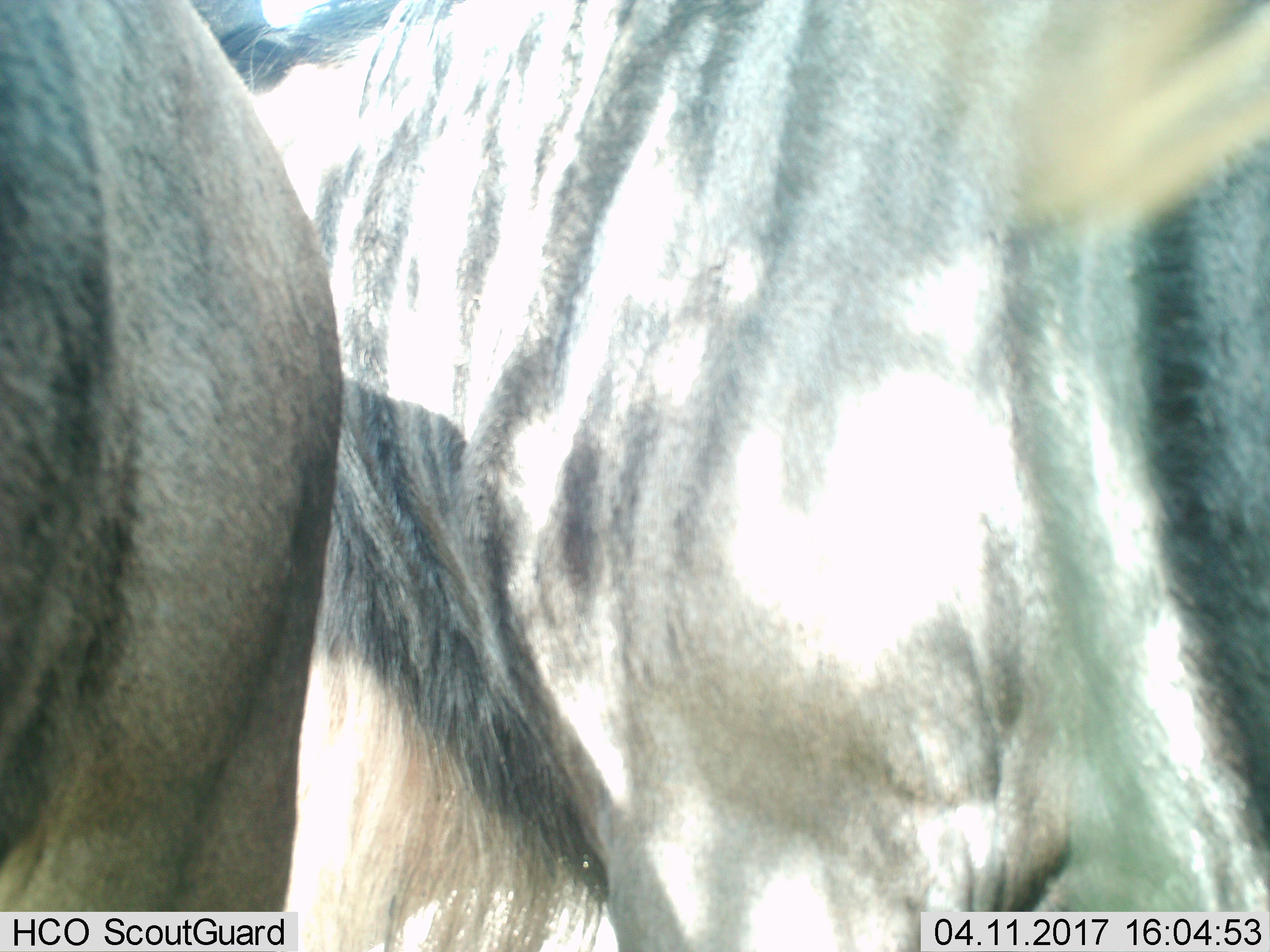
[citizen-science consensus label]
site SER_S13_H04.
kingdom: Animalia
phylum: Chordata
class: Mammalia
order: Artiodactyla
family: Bovidae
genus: Connochaetes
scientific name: Connochaetes taurinus taurinus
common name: blue wildebeest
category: wildebeestblue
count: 2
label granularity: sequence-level